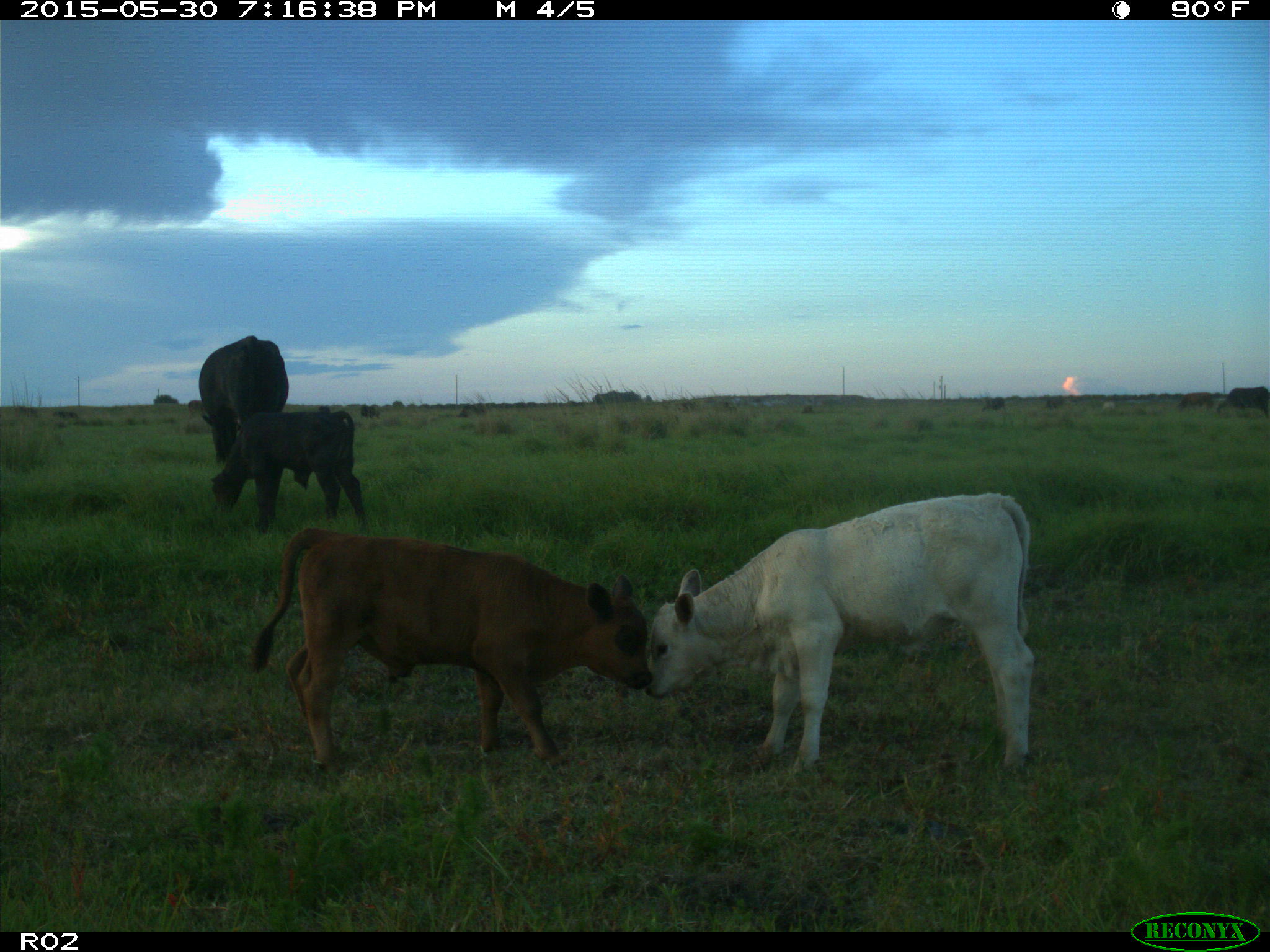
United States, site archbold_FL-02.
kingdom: Animalia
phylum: Chordata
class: Mammalia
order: Artiodactyla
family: Bovidae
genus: Bos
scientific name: Bos taurus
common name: domestic cow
Bos taurus (domestic cow).